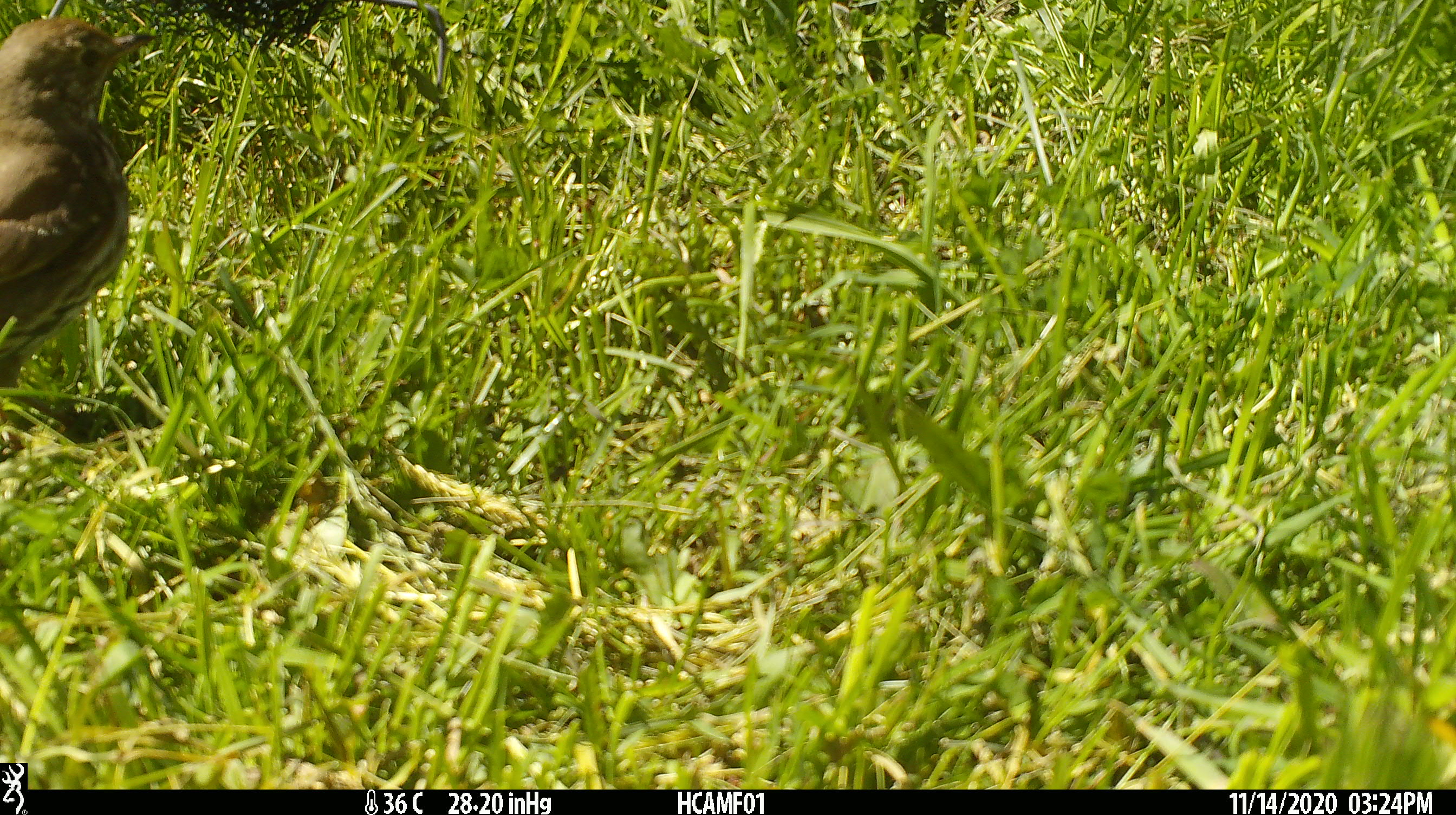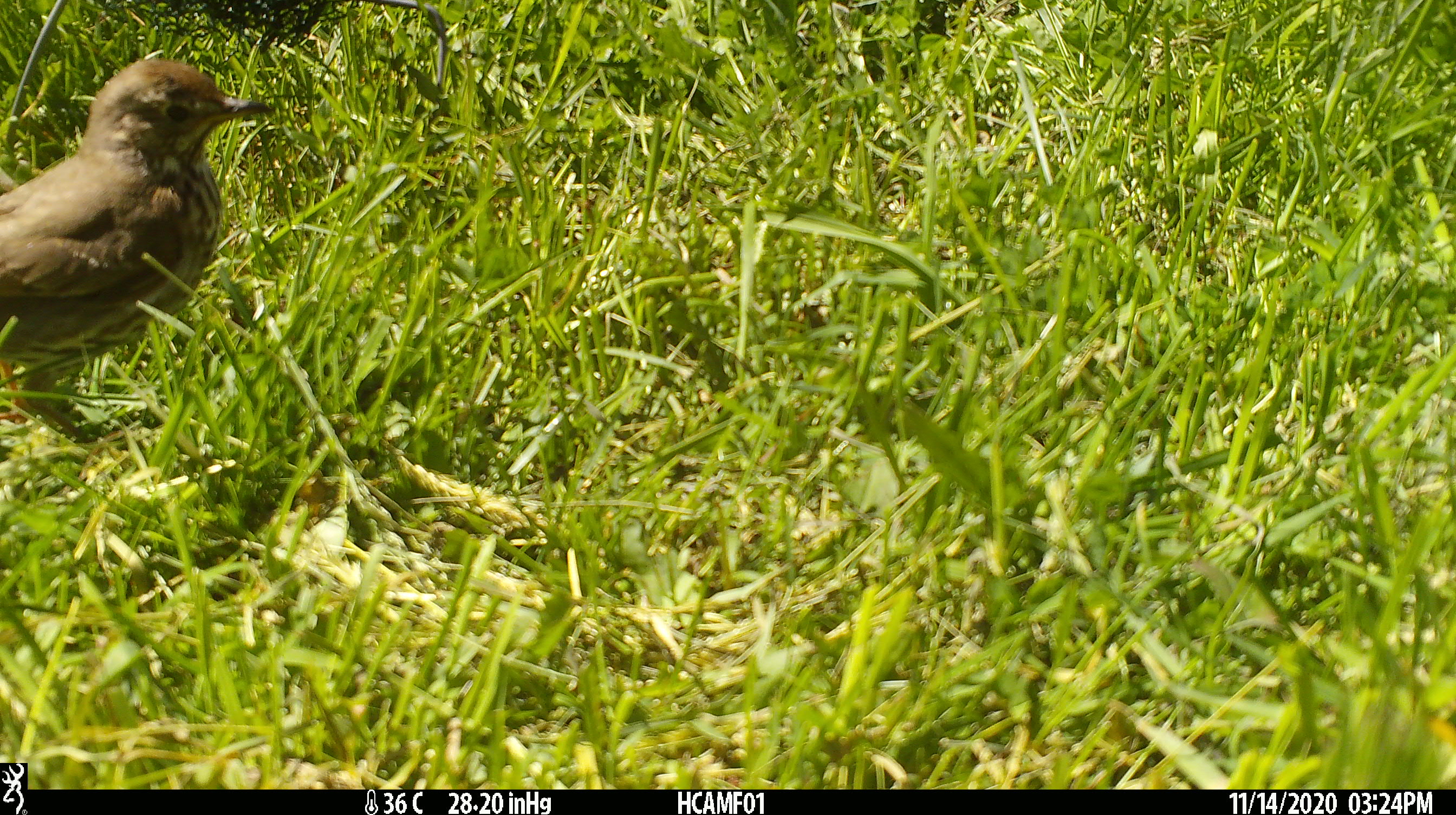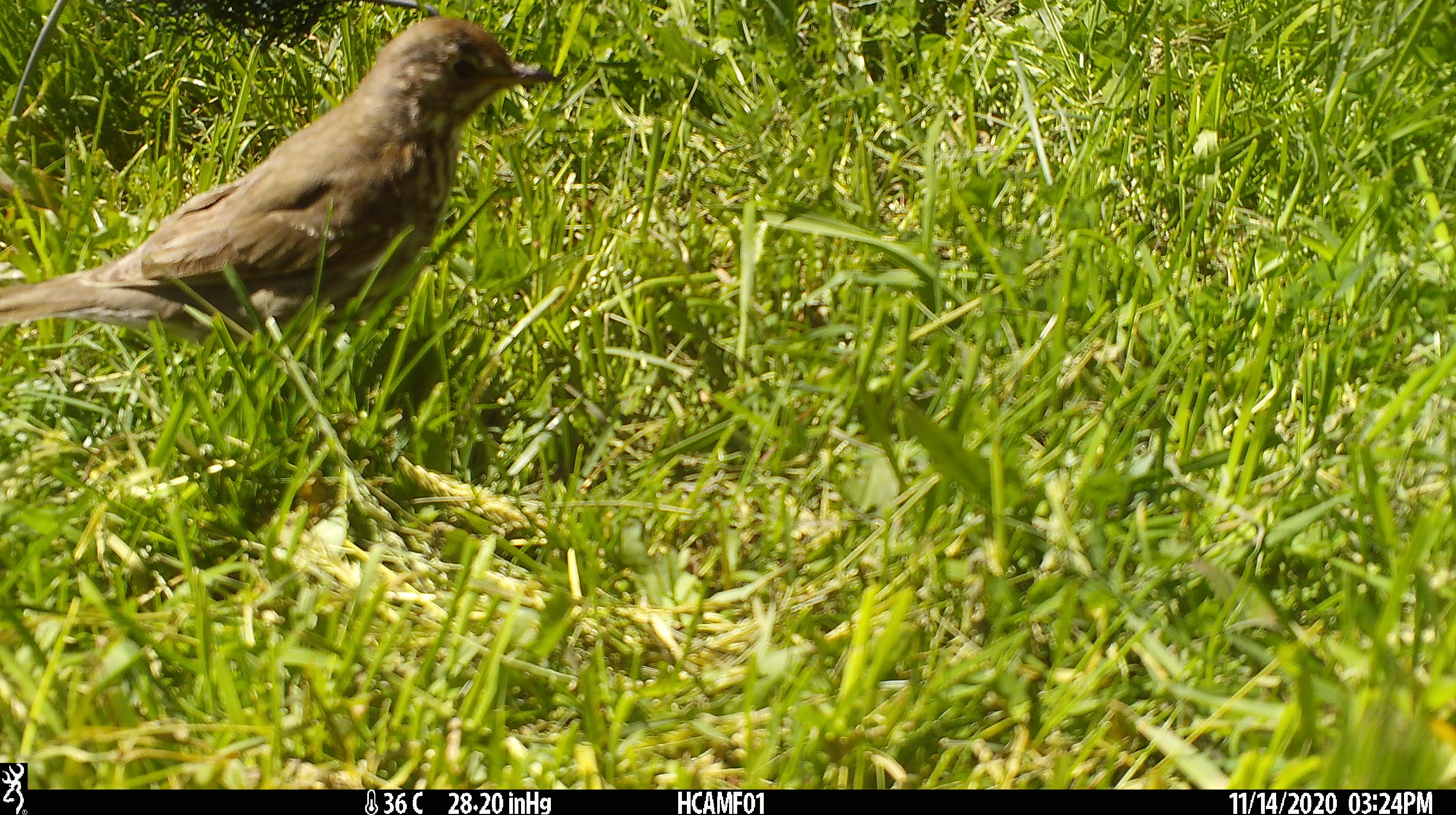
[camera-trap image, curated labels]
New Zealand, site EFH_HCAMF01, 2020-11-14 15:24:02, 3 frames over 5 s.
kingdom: Animalia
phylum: Chordata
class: Aves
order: Passeriformes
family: Turdidae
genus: Turdus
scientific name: Turdus philomelos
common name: song thrush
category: thrush